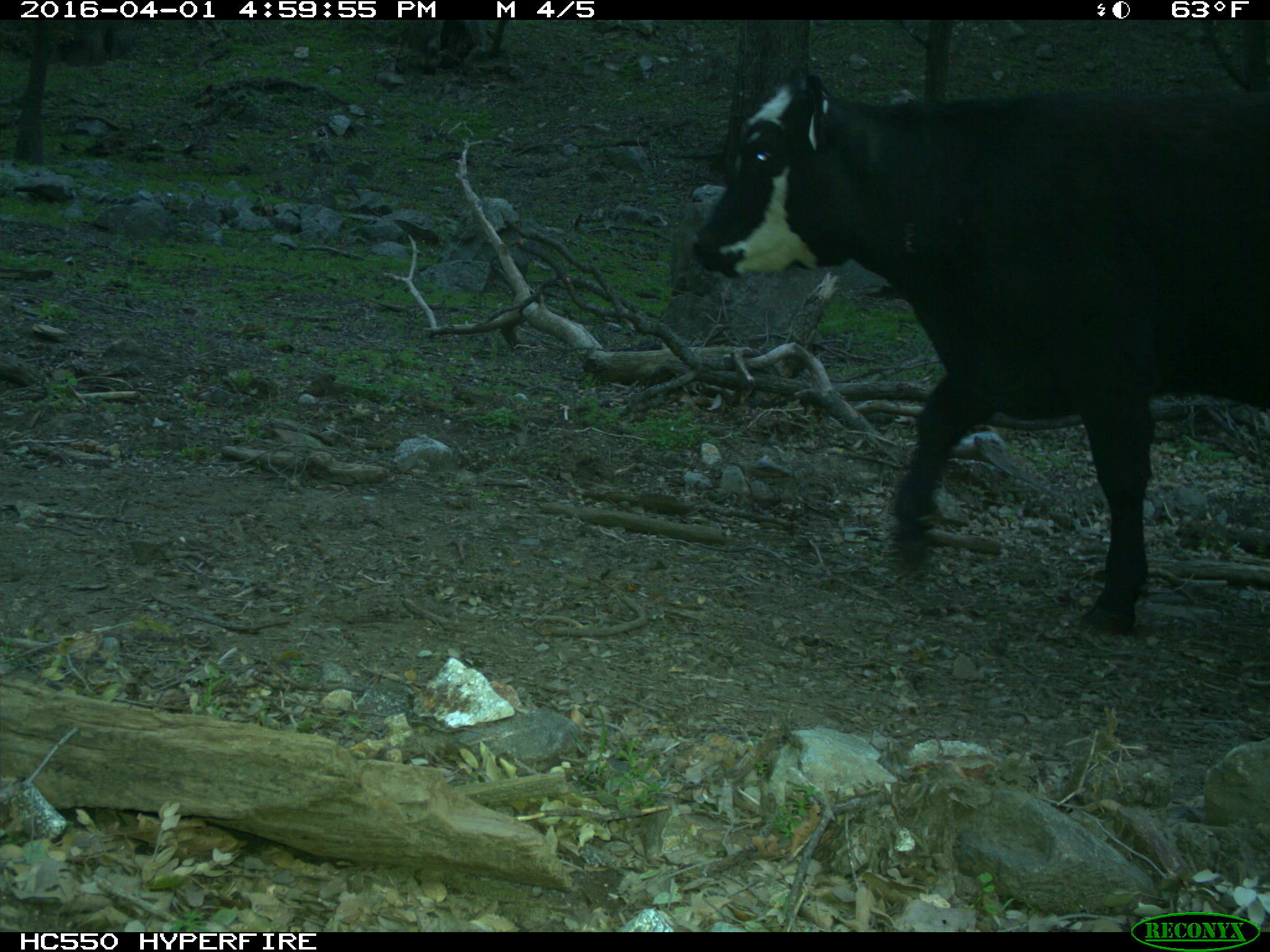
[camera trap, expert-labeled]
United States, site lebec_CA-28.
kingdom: Animalia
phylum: Chordata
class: Mammalia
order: Artiodactyla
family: Bovidae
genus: Bos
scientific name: Bos taurus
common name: domestic cow